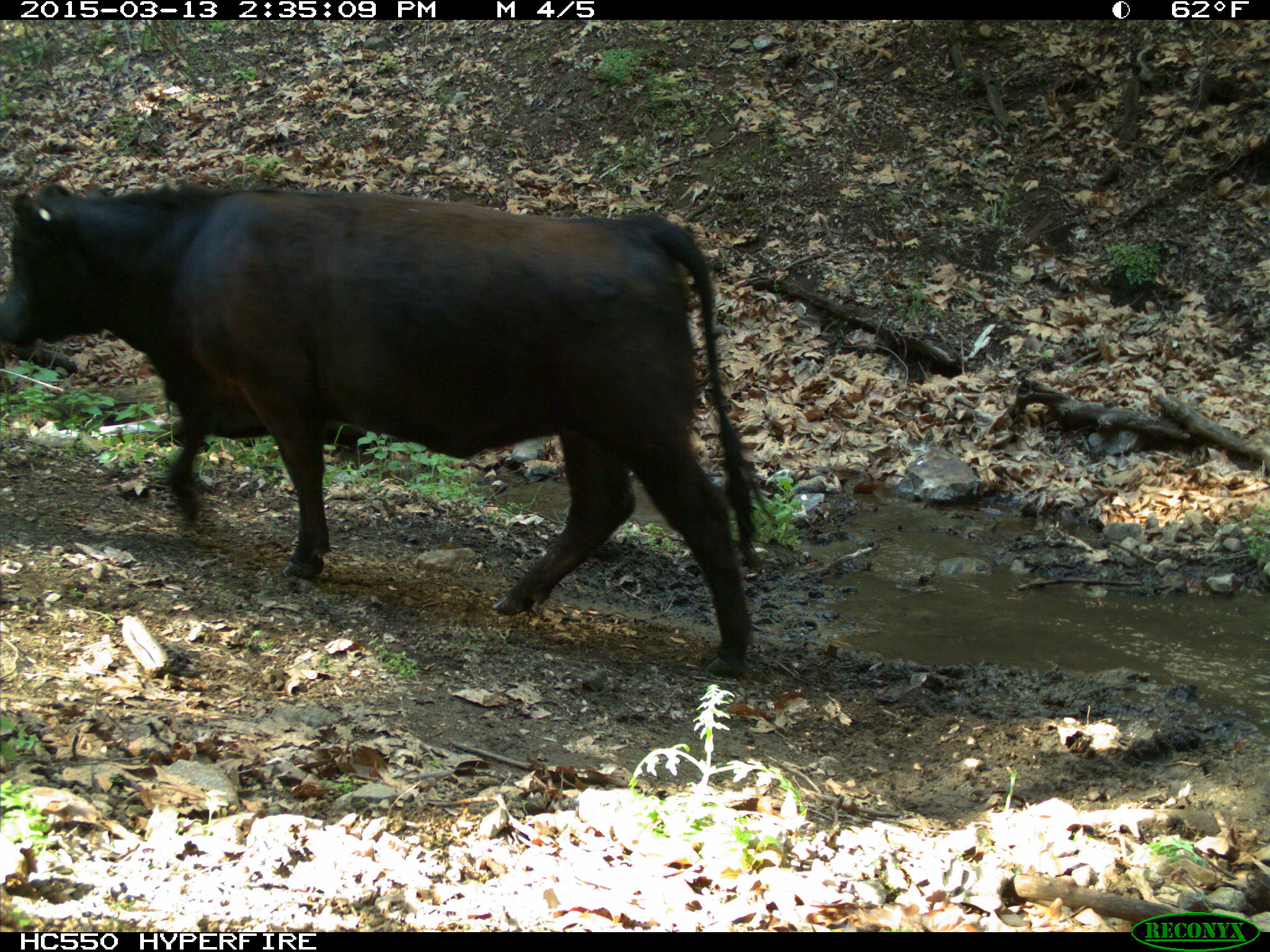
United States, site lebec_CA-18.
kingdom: Animalia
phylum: Chordata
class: Mammalia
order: Artiodactyla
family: Bovidae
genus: Bos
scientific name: Bos taurus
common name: domestic cow